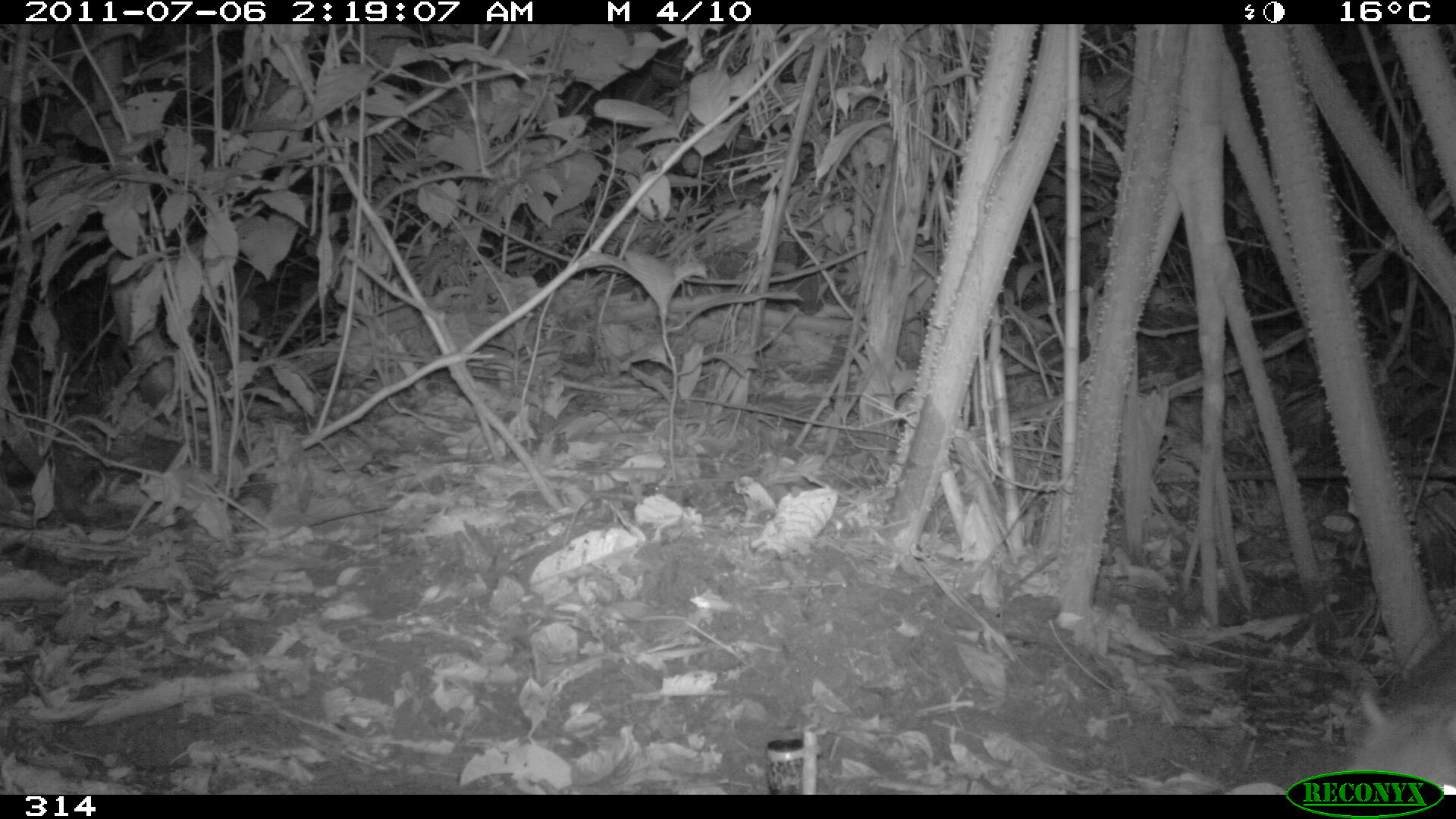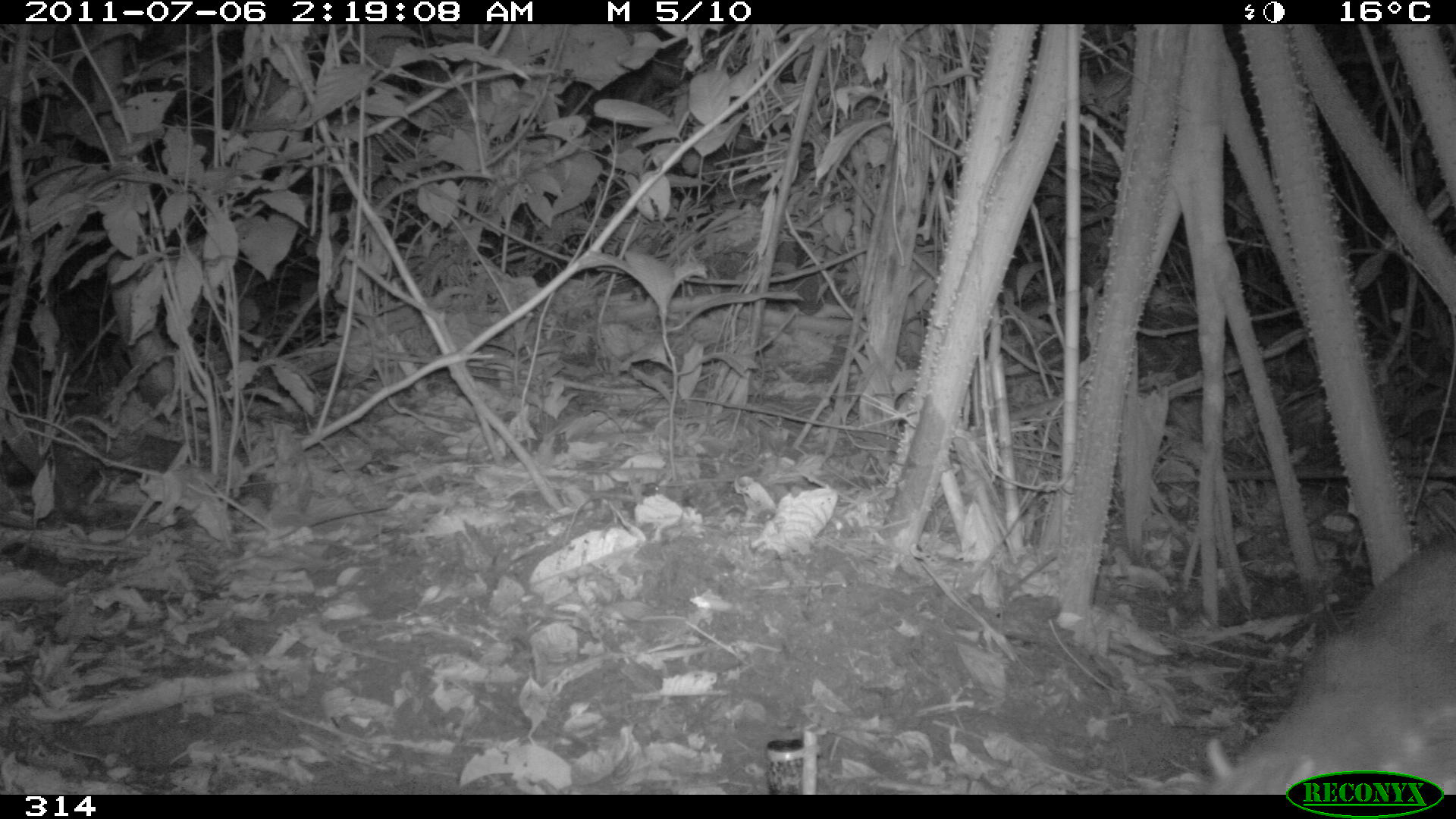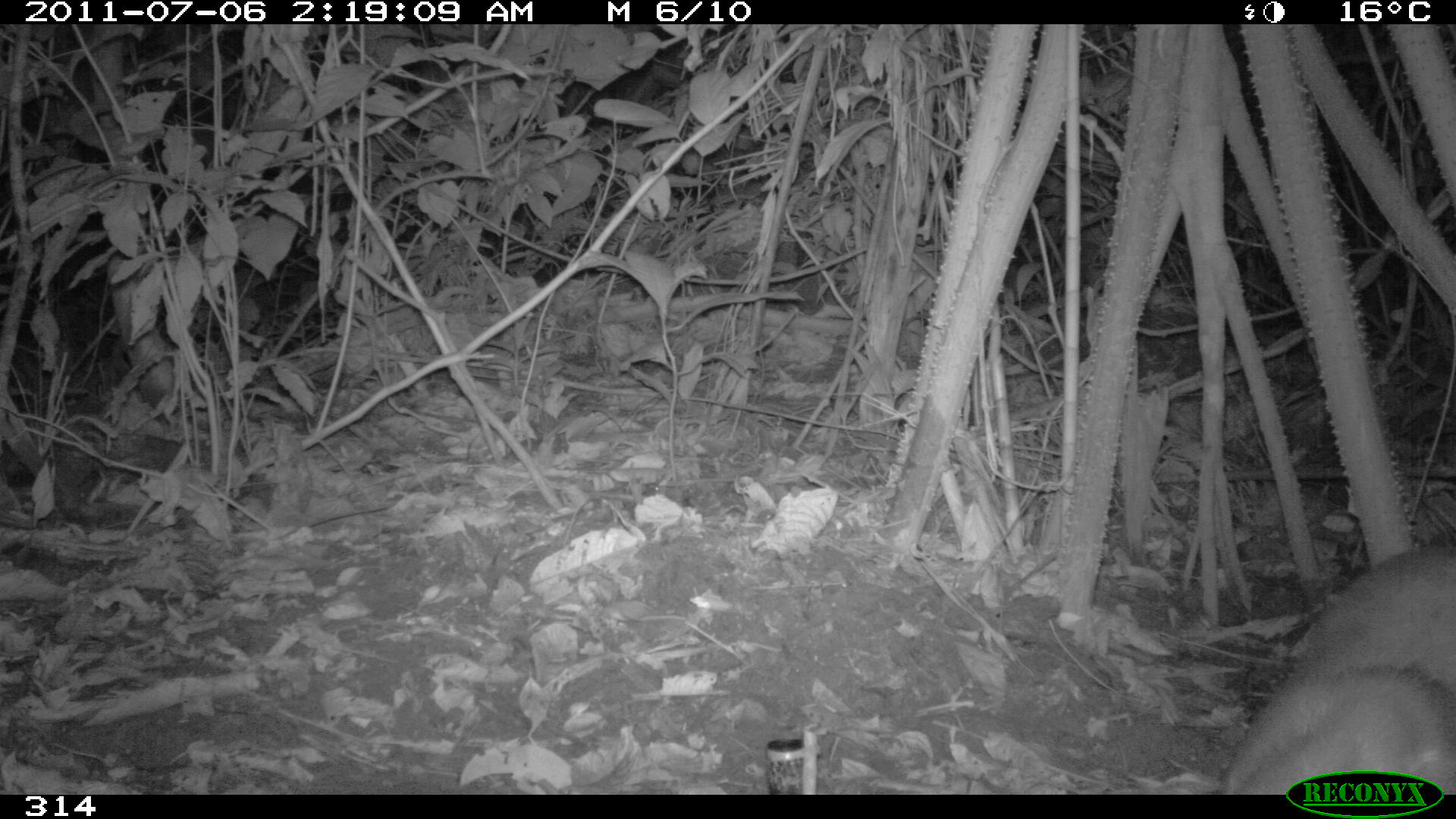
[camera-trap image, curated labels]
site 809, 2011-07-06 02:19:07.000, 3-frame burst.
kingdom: Animalia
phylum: Chordata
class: Mammalia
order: Rodentia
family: Cuniculidae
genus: Cuniculus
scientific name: Cuniculus paca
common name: spotted paca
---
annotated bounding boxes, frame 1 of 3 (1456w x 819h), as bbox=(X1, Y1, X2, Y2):
cuniculus paca: bbox=(1345, 624, 1456, 791)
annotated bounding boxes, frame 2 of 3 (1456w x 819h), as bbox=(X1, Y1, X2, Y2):
cuniculus paca: bbox=(1203, 535, 1456, 791)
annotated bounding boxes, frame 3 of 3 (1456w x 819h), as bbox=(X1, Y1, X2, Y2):
cuniculus paca: bbox=(1218, 549, 1454, 791)